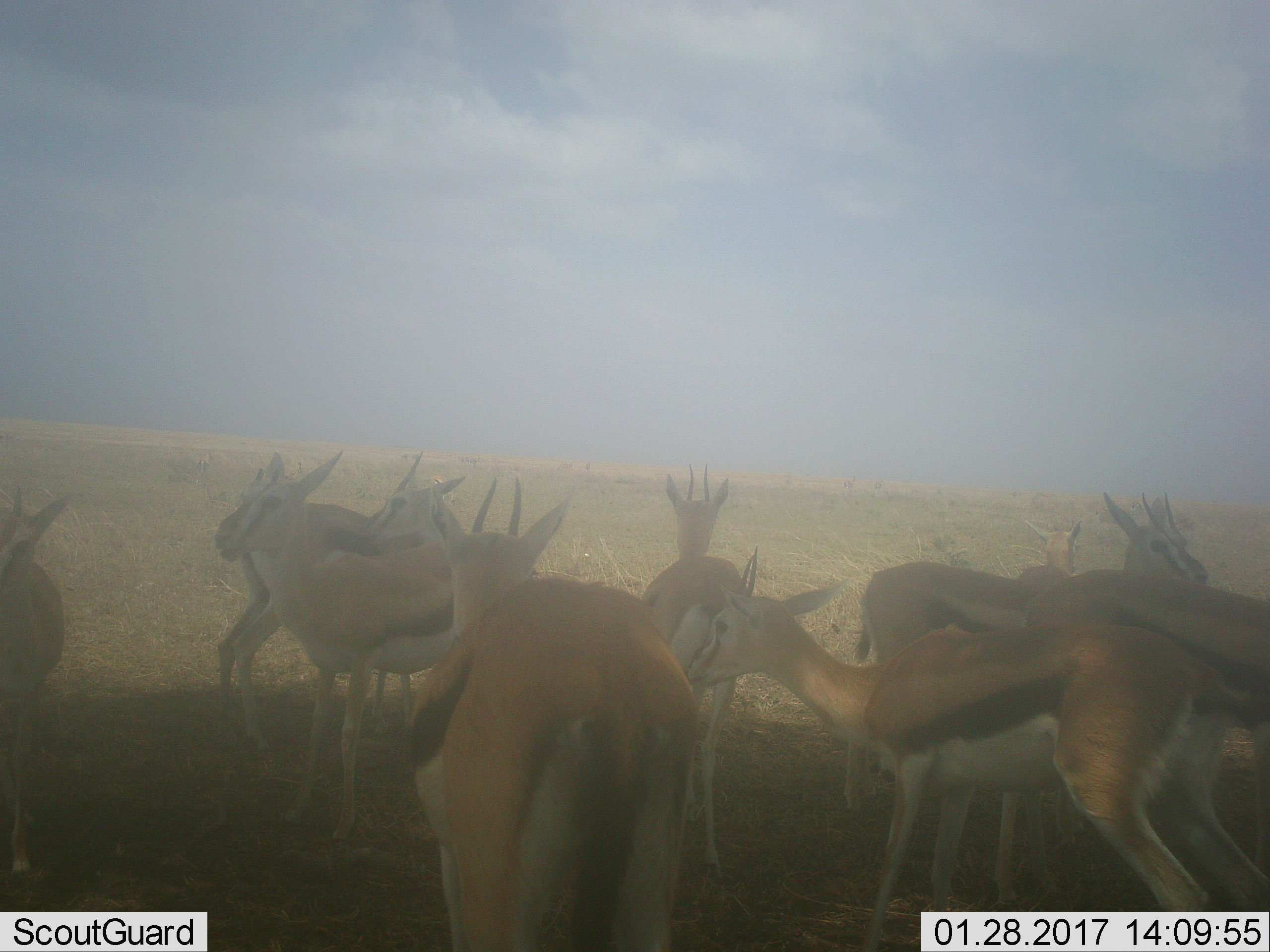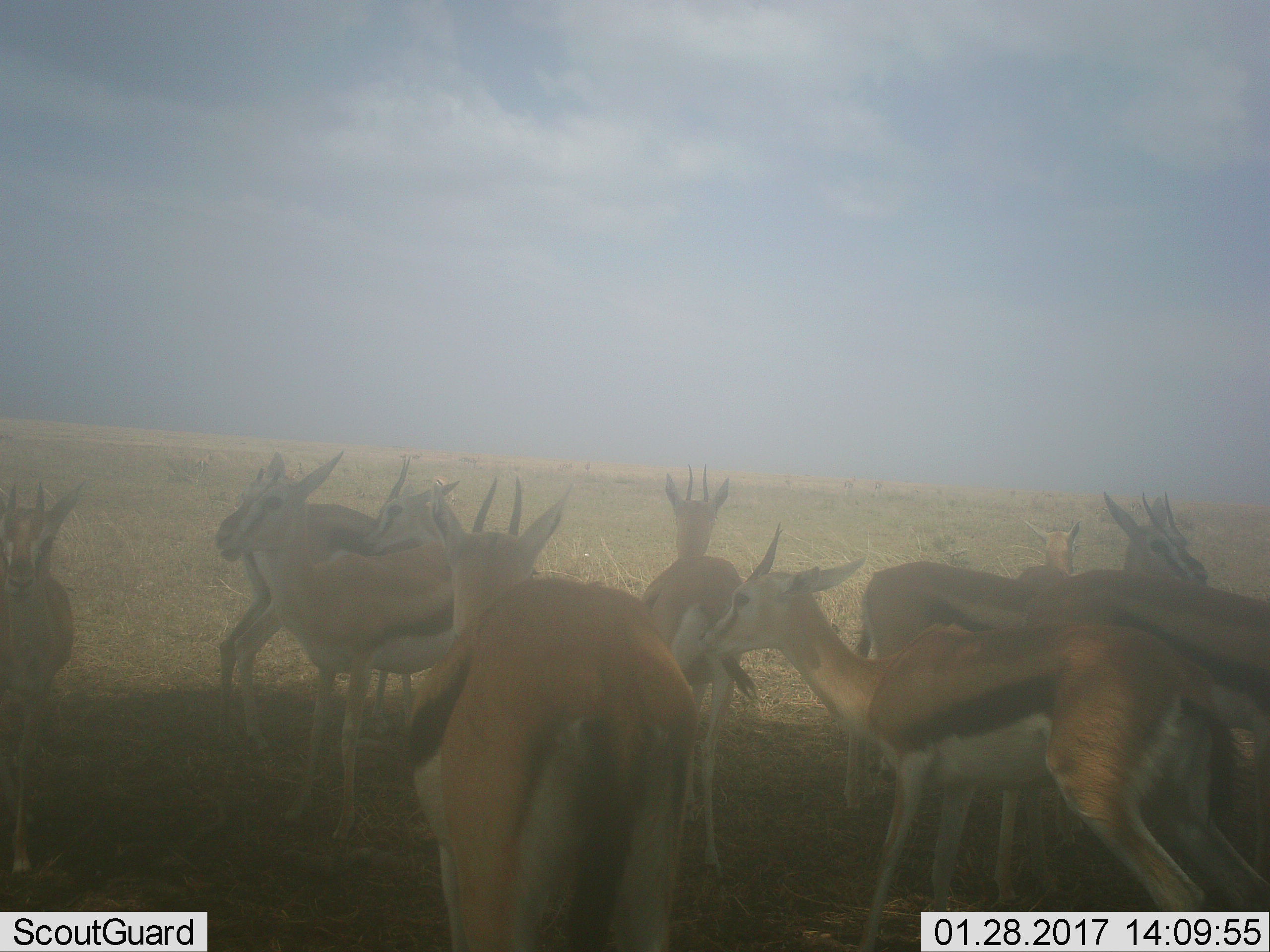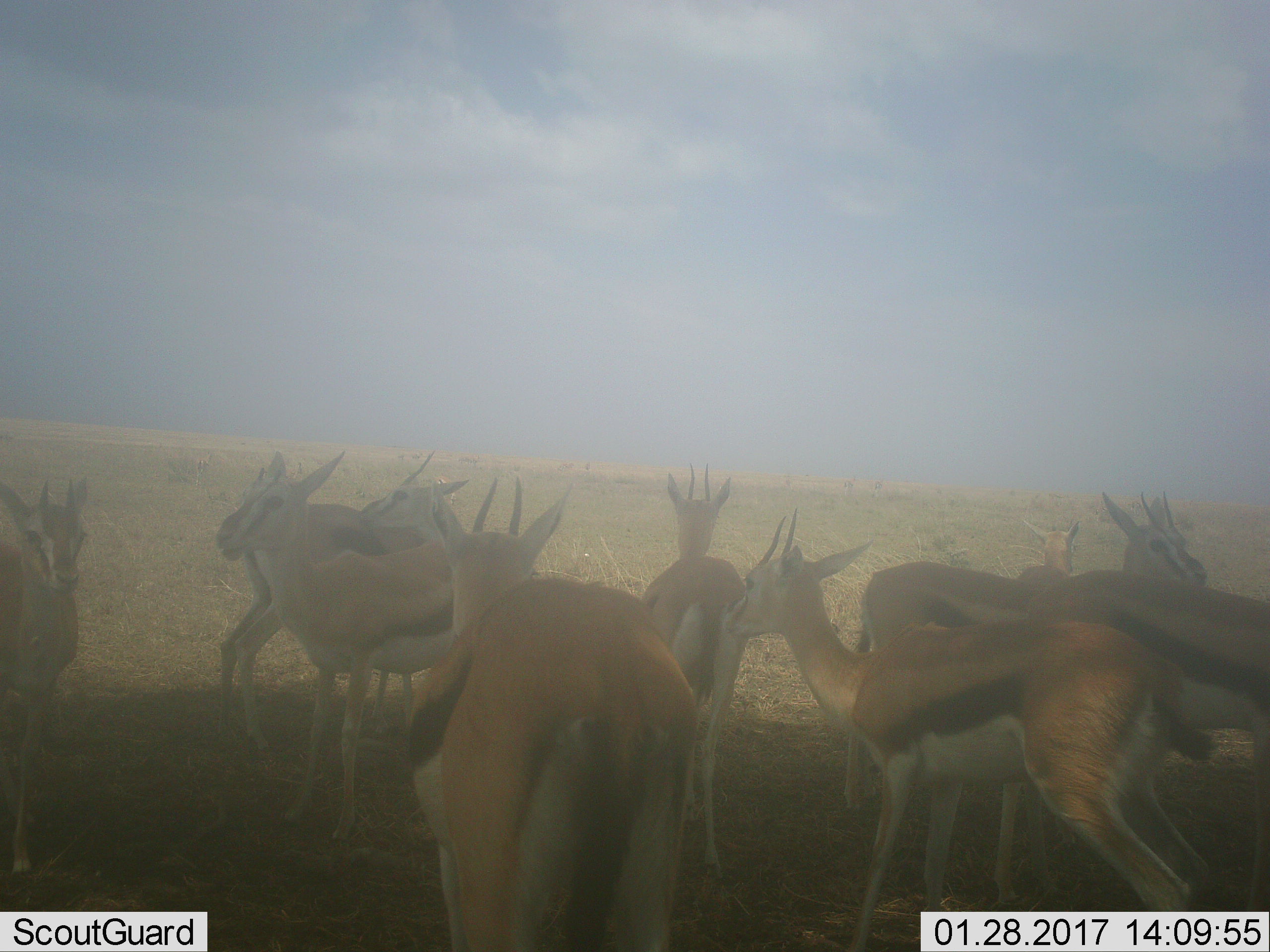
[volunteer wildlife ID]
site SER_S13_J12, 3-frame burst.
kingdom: Animalia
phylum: Chordata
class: Mammalia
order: Artiodactyla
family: Bovidae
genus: Eudorcas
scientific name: Eudorcas thomsonii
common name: thomson's gazelle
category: gazellethomsons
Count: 10.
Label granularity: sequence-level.